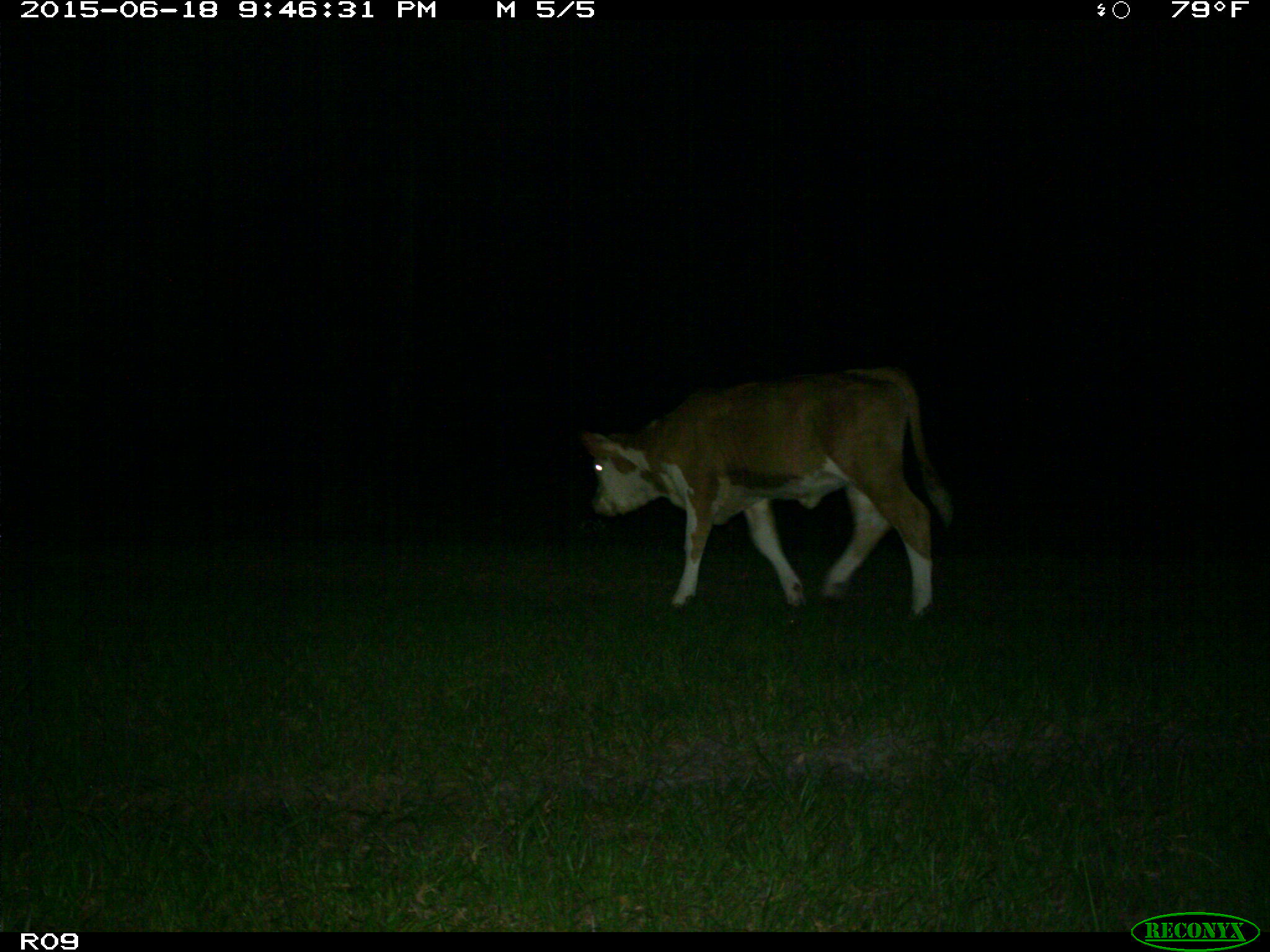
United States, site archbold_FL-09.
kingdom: Animalia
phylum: Chordata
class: Mammalia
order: Artiodactyla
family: Bovidae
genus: Bos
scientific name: Bos taurus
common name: domestic cow